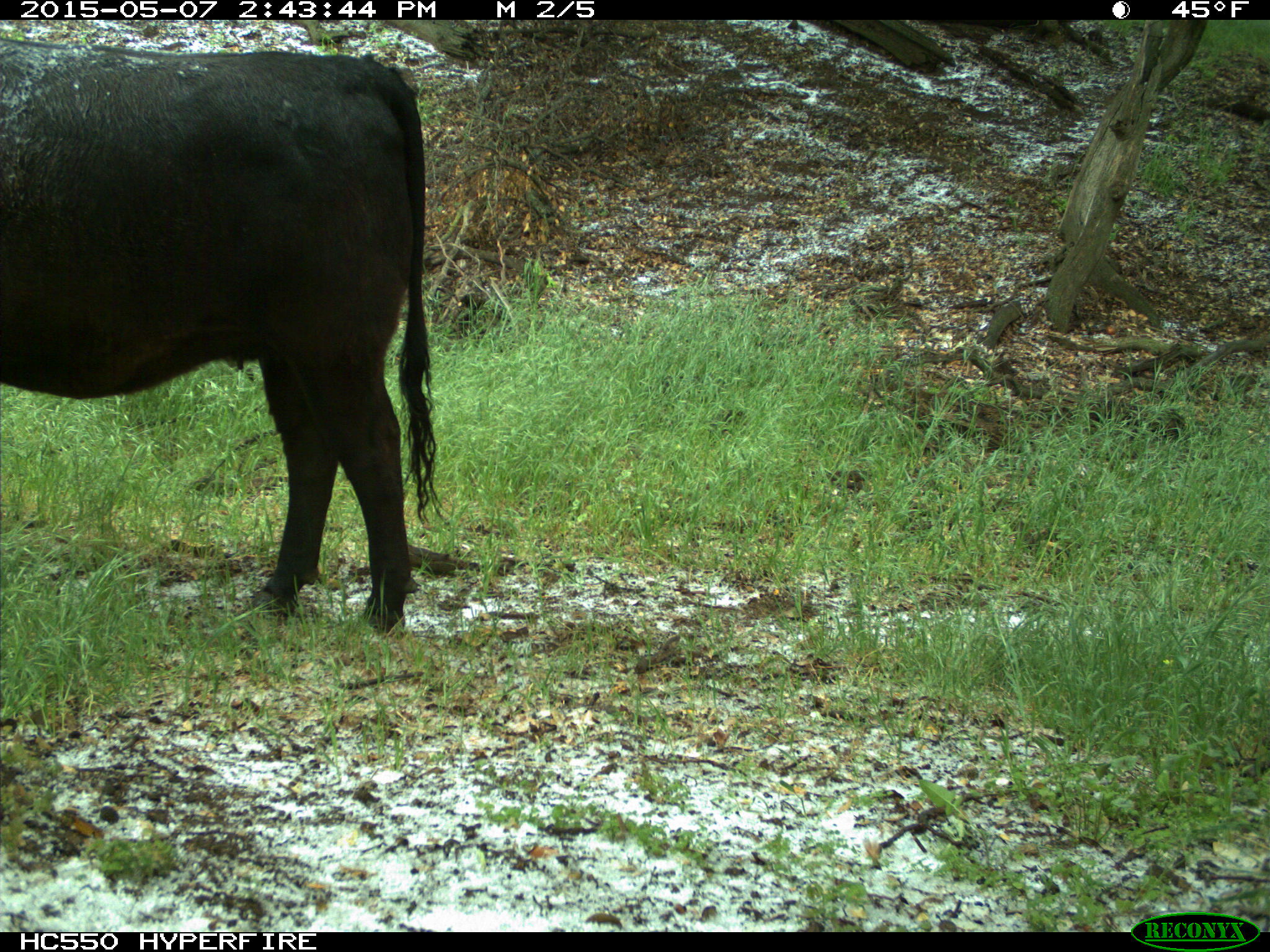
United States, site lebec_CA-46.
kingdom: Animalia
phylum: Chordata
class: Mammalia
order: Artiodactyla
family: Bovidae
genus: Bos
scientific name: Bos taurus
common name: domestic cow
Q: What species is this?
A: Bos taurus (domestic cow).